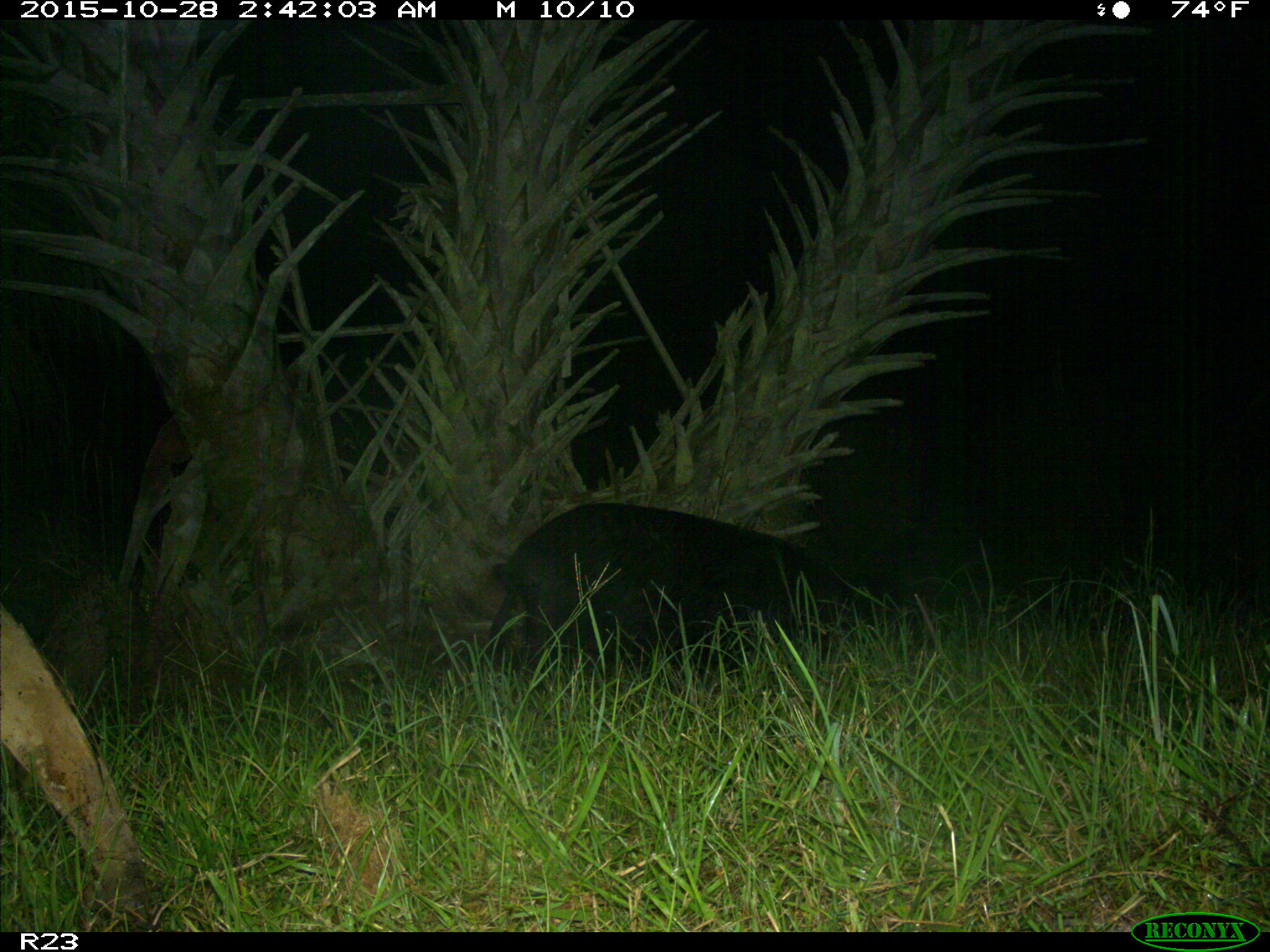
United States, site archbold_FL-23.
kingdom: Animalia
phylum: Chordata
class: Mammalia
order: Artiodactyla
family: Suidae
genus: Sus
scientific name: Sus scrofa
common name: wild boar